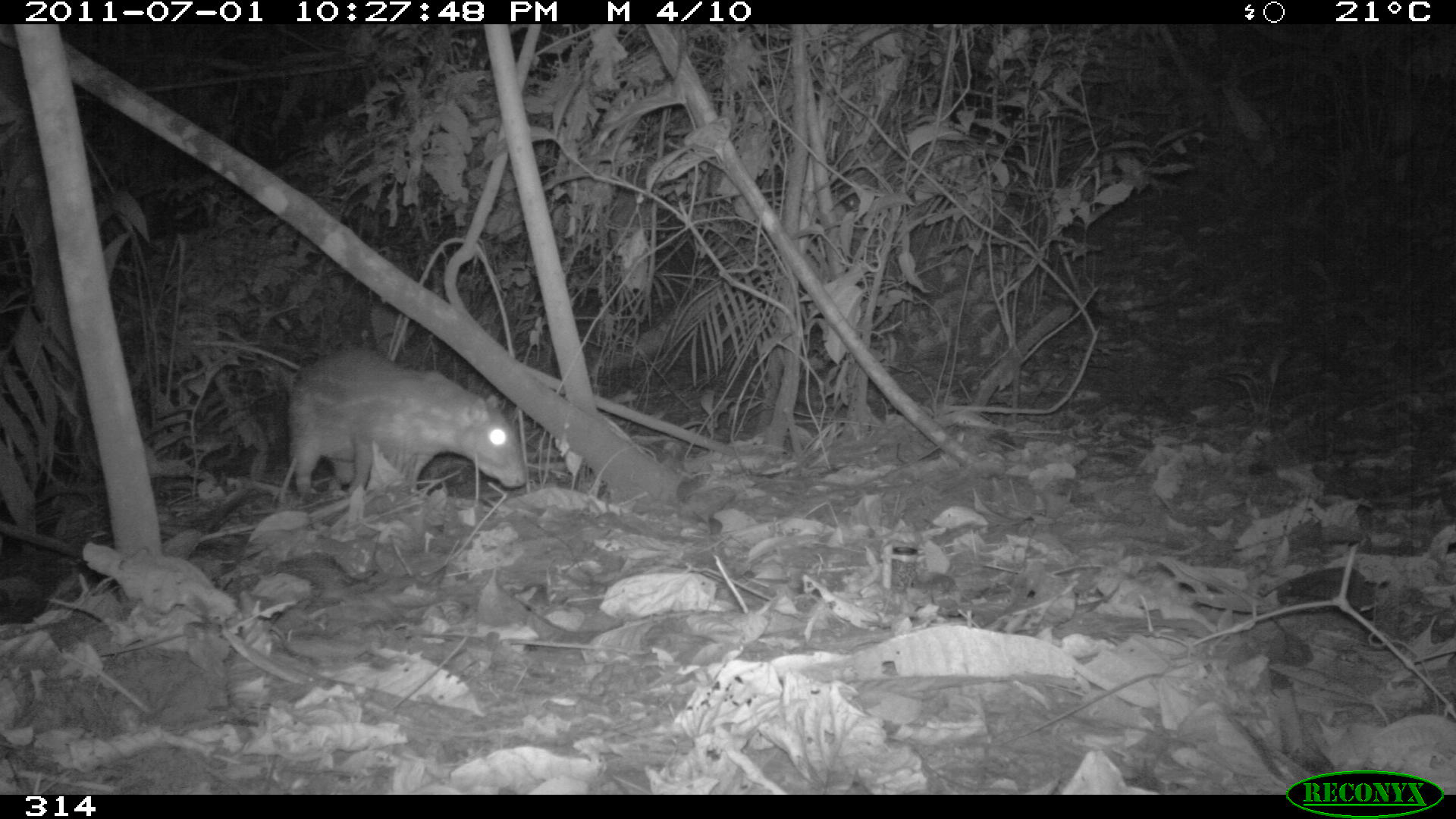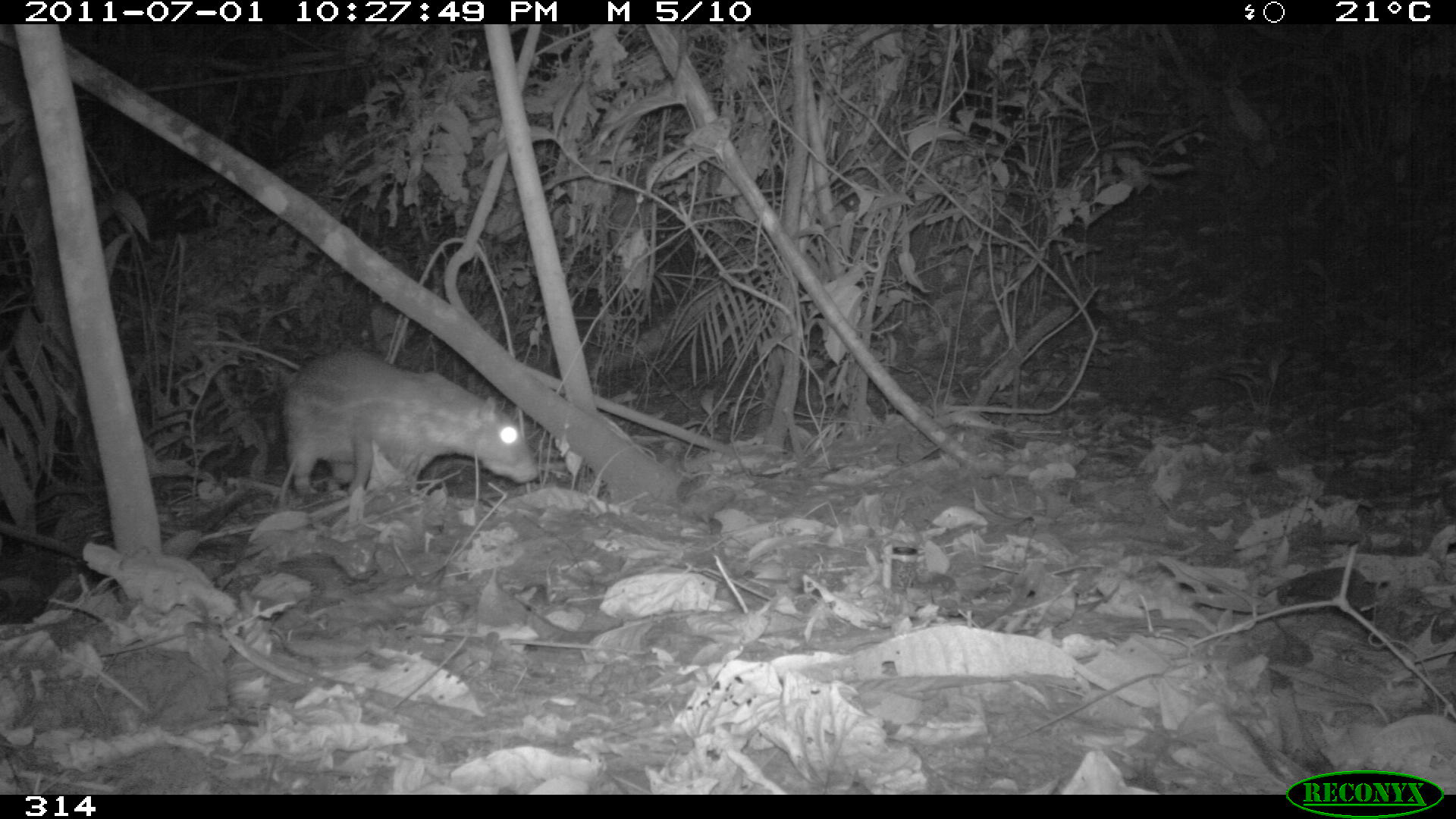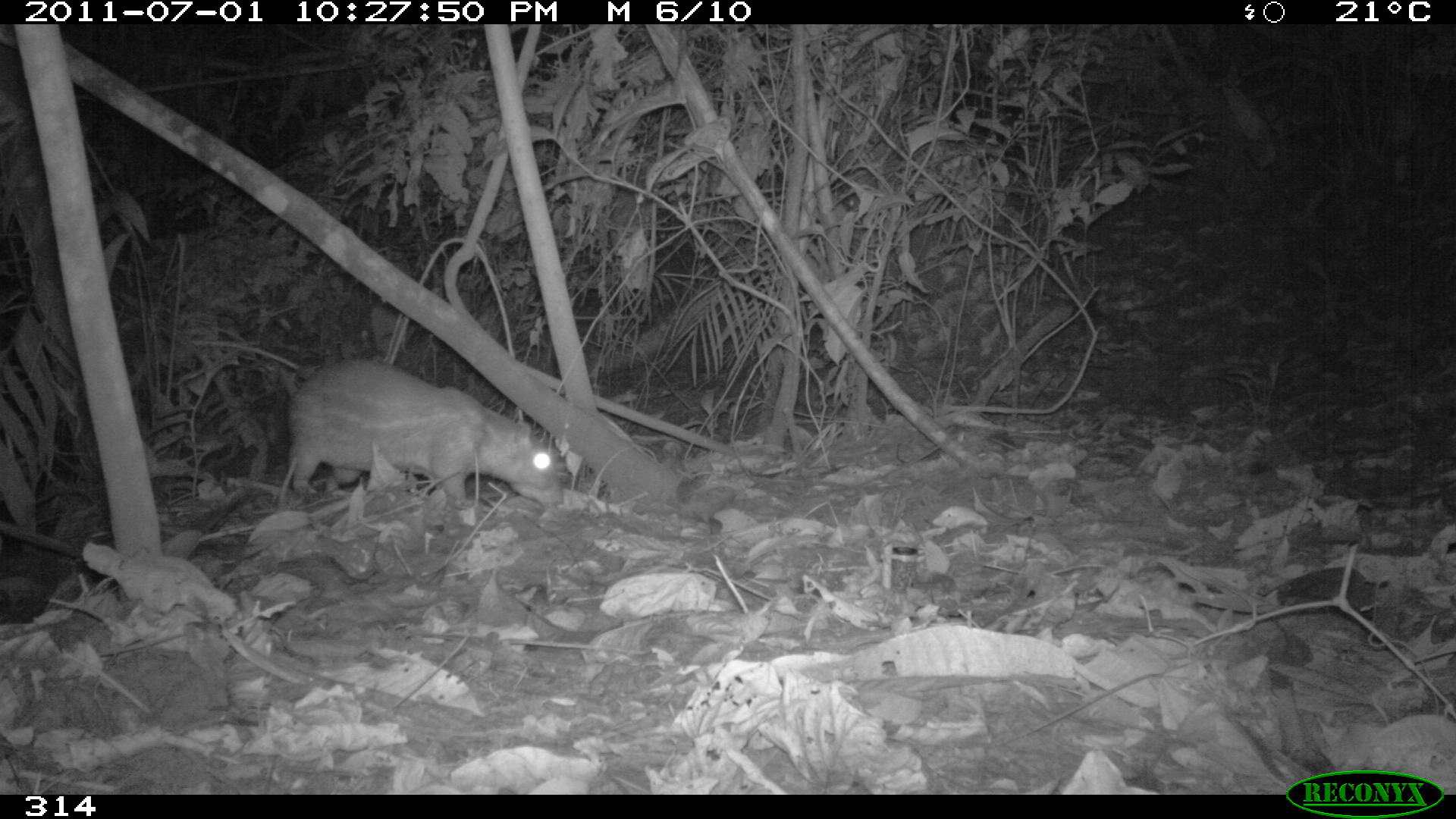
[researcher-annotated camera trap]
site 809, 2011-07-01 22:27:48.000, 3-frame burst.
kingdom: Animalia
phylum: Chordata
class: Mammalia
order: Rodentia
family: Cuniculidae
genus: Cuniculus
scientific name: Cuniculus paca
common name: spotted paca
Cuniculus paca (spotted paca).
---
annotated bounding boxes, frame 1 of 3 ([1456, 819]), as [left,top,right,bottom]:
cuniculus paca: [287,347,525,506]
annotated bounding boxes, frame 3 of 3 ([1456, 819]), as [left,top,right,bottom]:
cuniculus paca: [286,358,562,506]